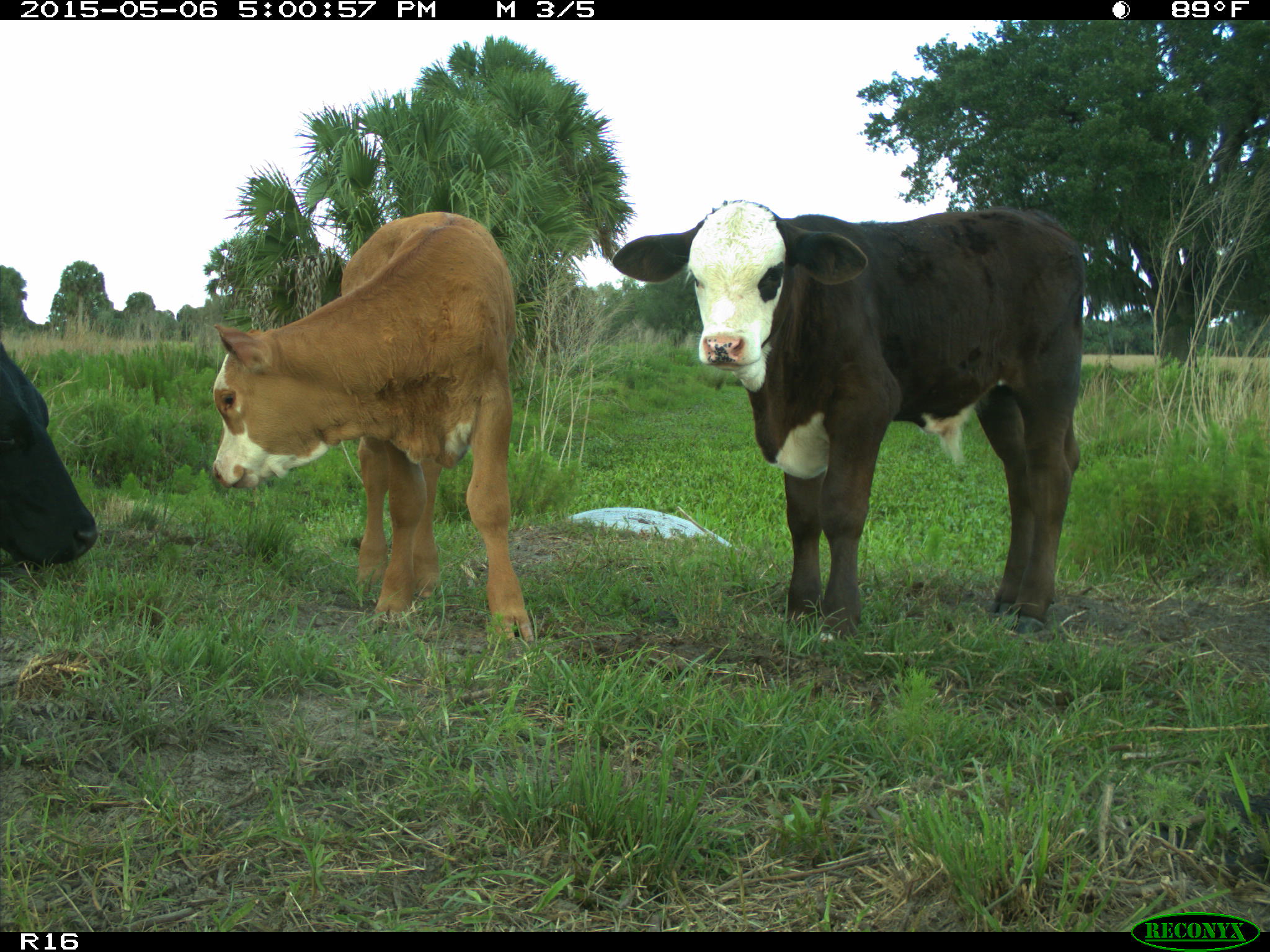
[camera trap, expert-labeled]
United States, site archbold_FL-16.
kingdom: Animalia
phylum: Chordata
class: Mammalia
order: Artiodactyla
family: Bovidae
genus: Bos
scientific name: Bos taurus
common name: domestic cow